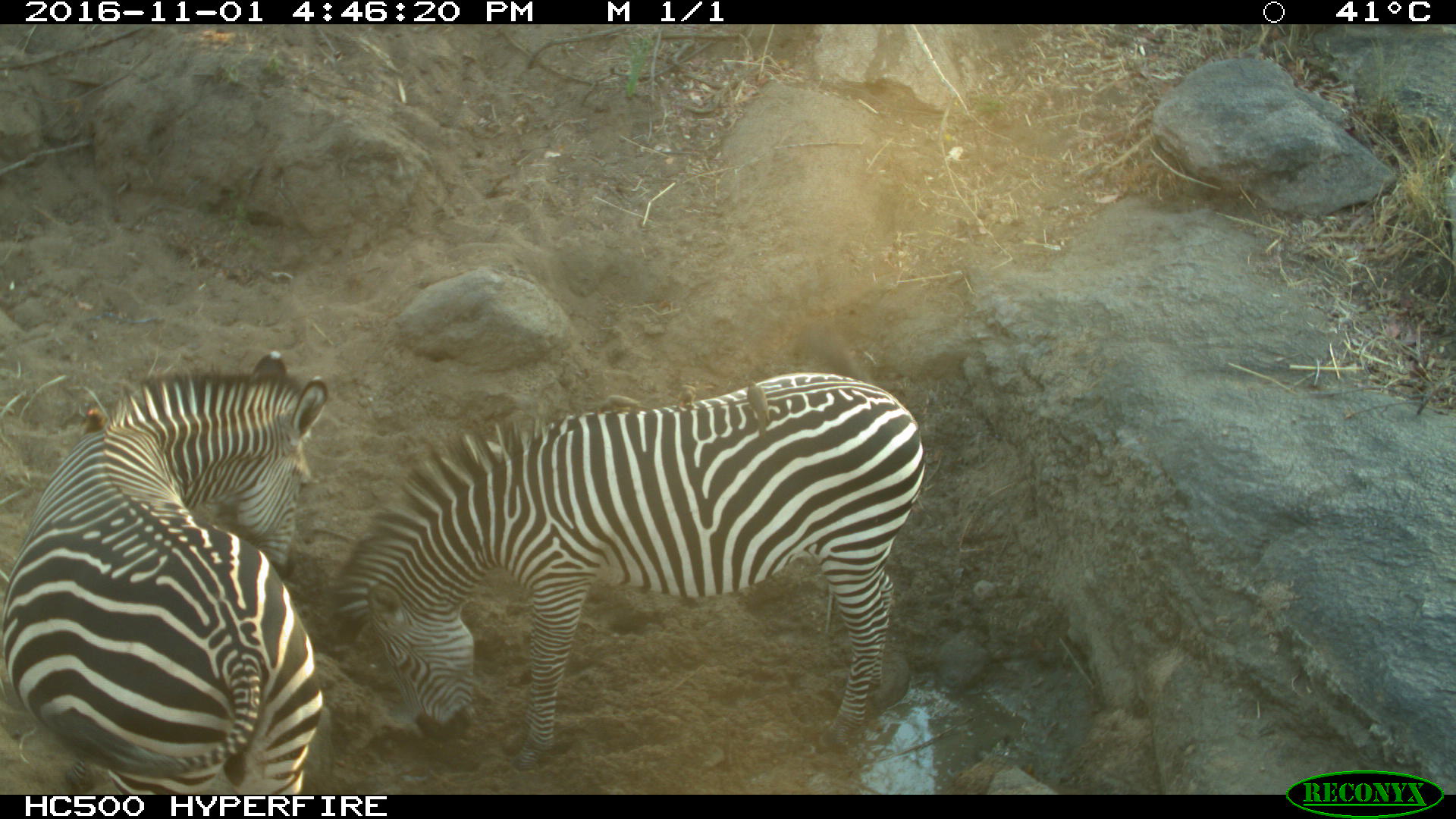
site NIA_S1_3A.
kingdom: Animalia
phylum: Chordata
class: Mammalia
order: Perissodactyla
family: Equidae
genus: Equus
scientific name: Equus quagga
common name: plains zebra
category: zebraplains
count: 2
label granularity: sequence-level